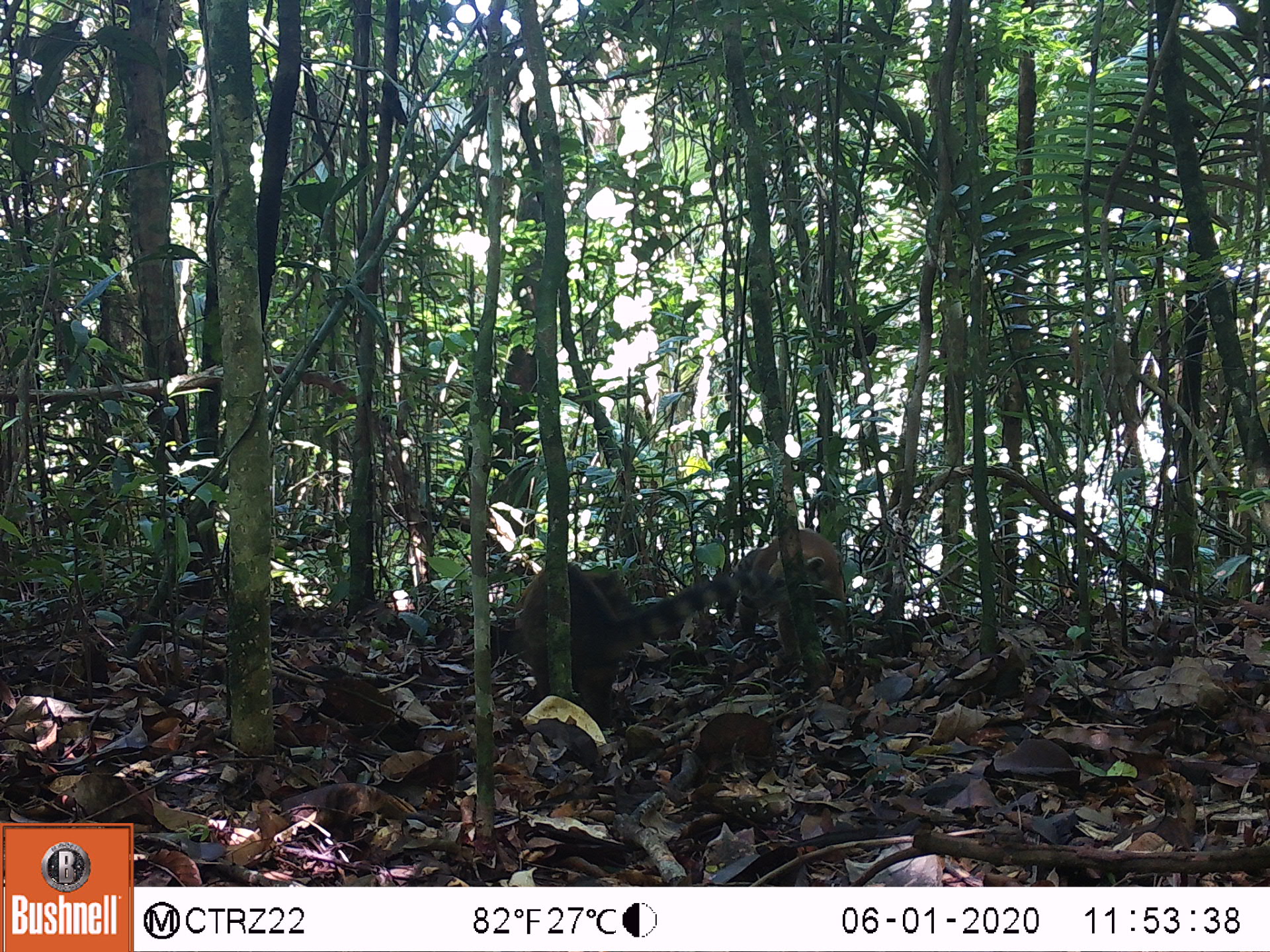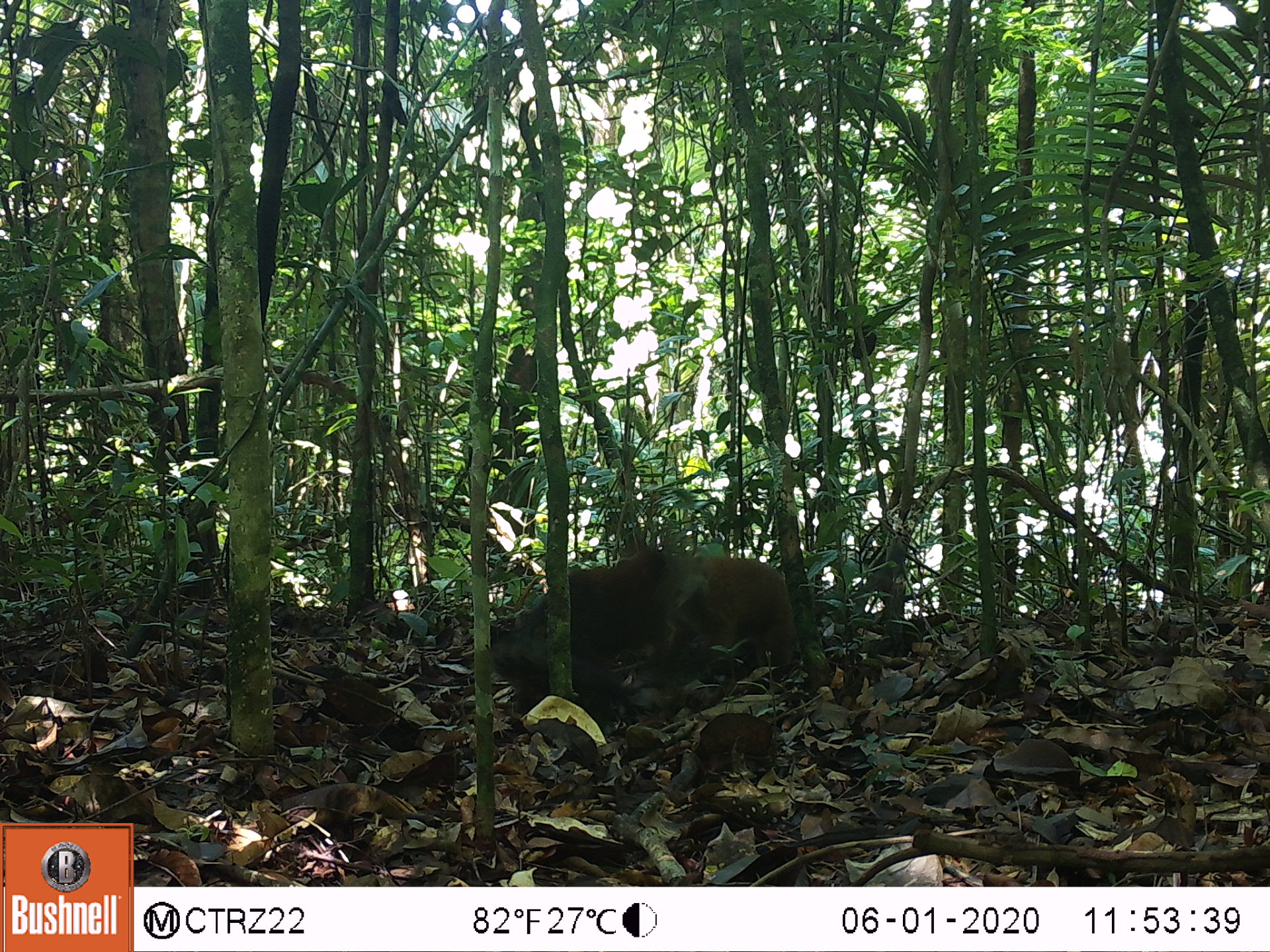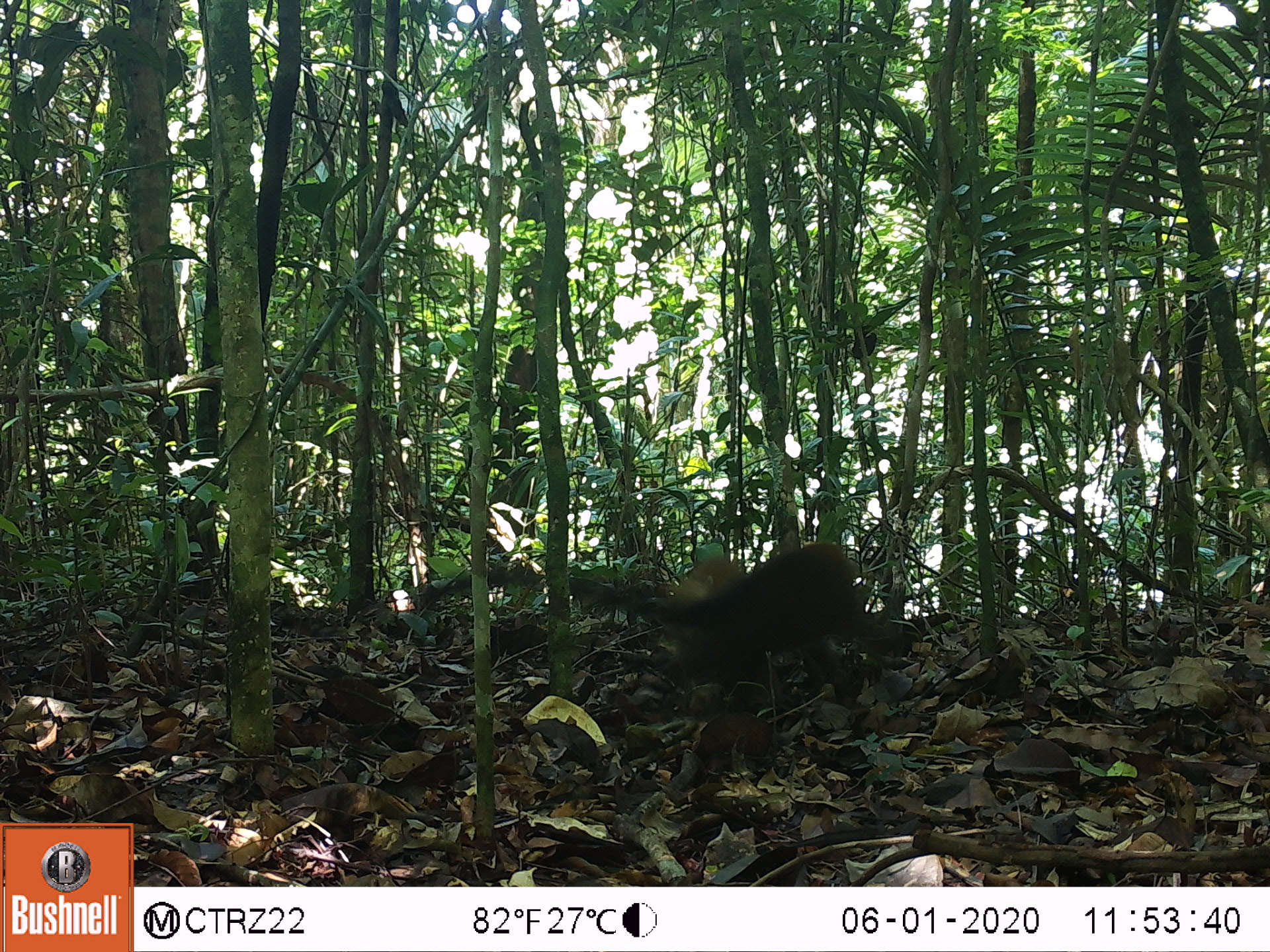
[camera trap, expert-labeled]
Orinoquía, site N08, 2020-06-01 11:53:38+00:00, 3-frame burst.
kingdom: Animalia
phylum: Chordata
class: Mammalia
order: Carnivora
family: Procyonidae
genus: Nasua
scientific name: Nasua nasua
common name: south american coati